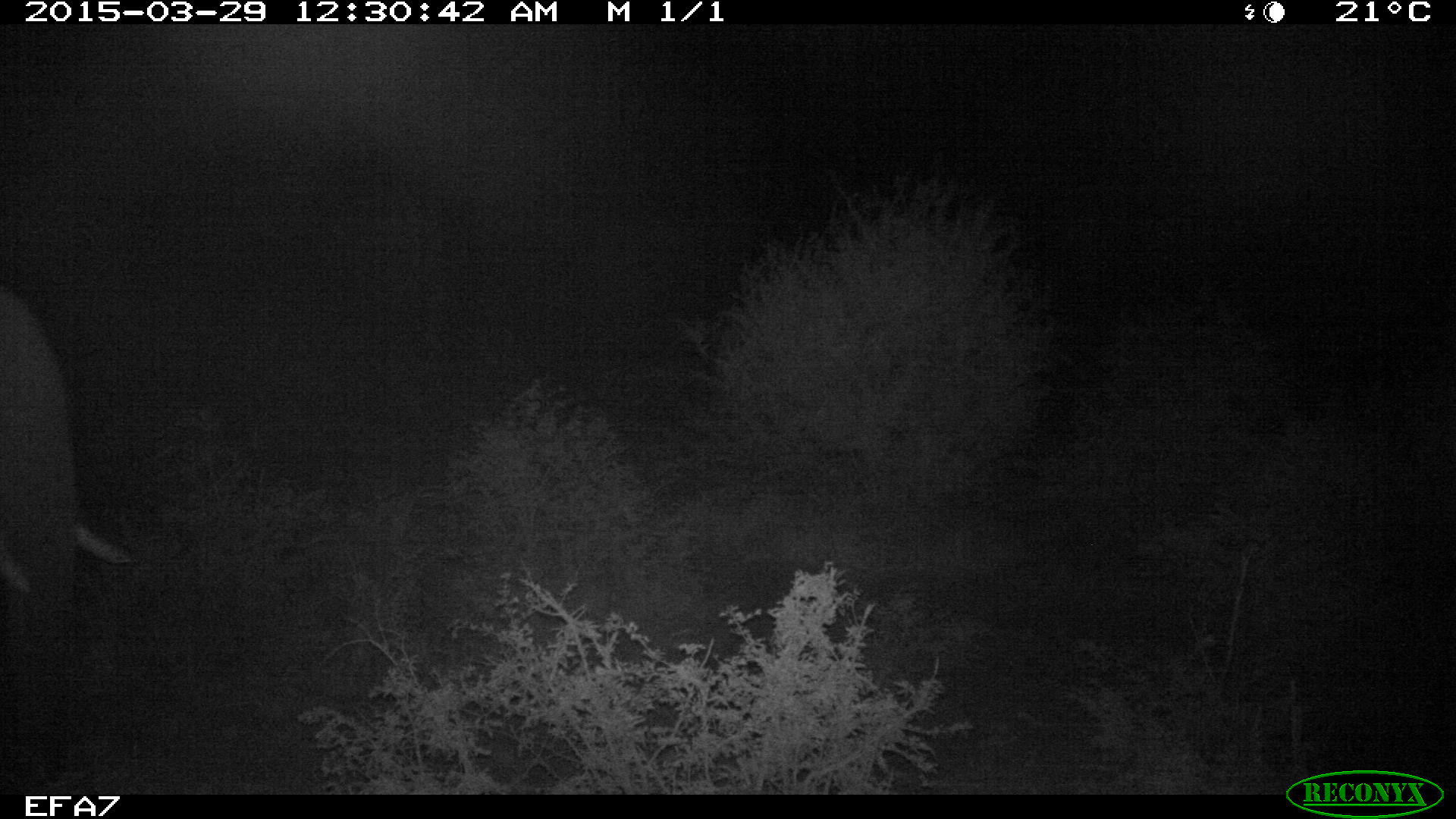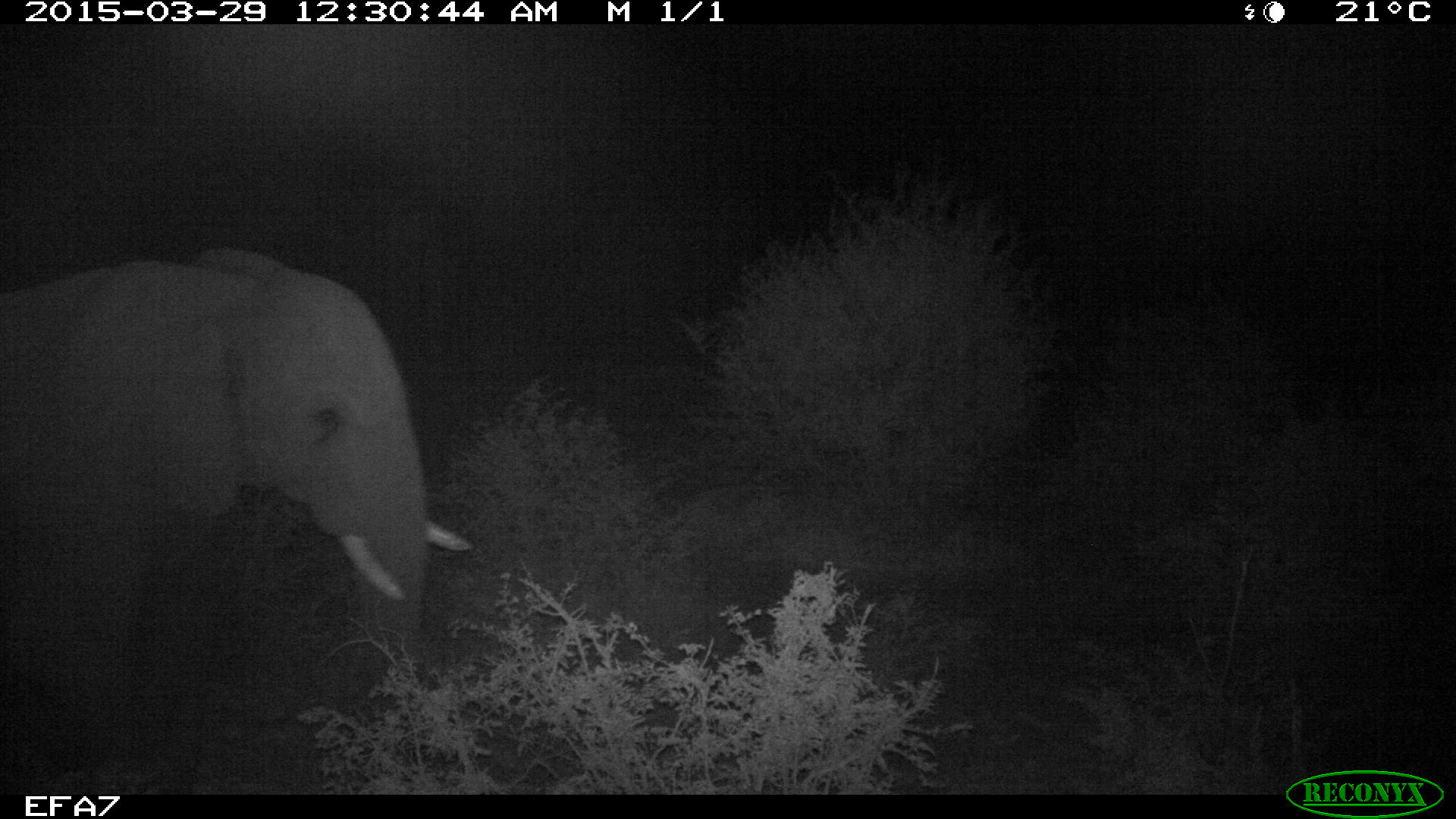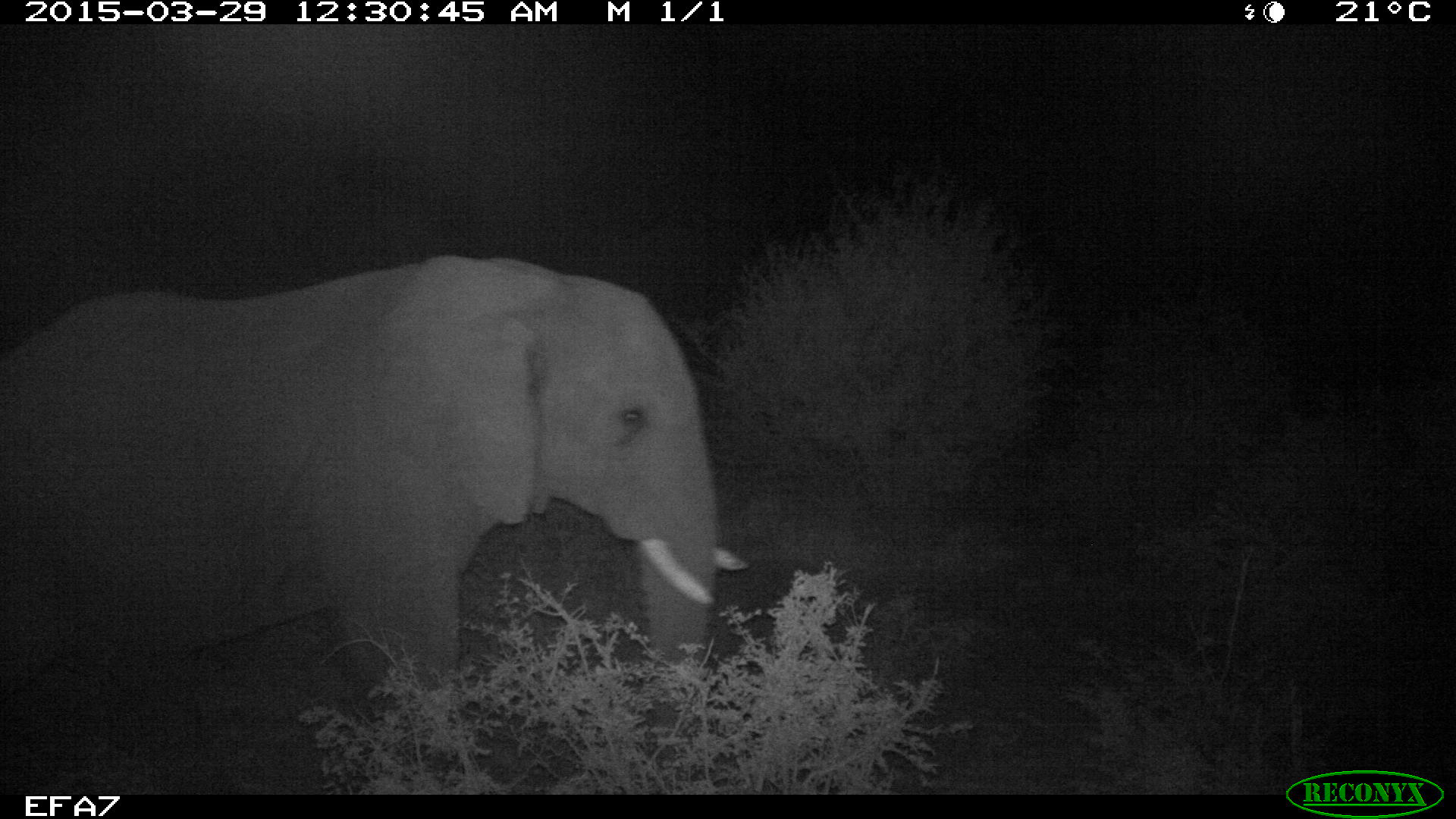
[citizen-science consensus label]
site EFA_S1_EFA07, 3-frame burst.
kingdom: Animalia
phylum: Chordata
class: Mammalia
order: Proboscidea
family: Elephantidae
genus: Loxodonta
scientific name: Loxodonta africana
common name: african bush elephant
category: elephant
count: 1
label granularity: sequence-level